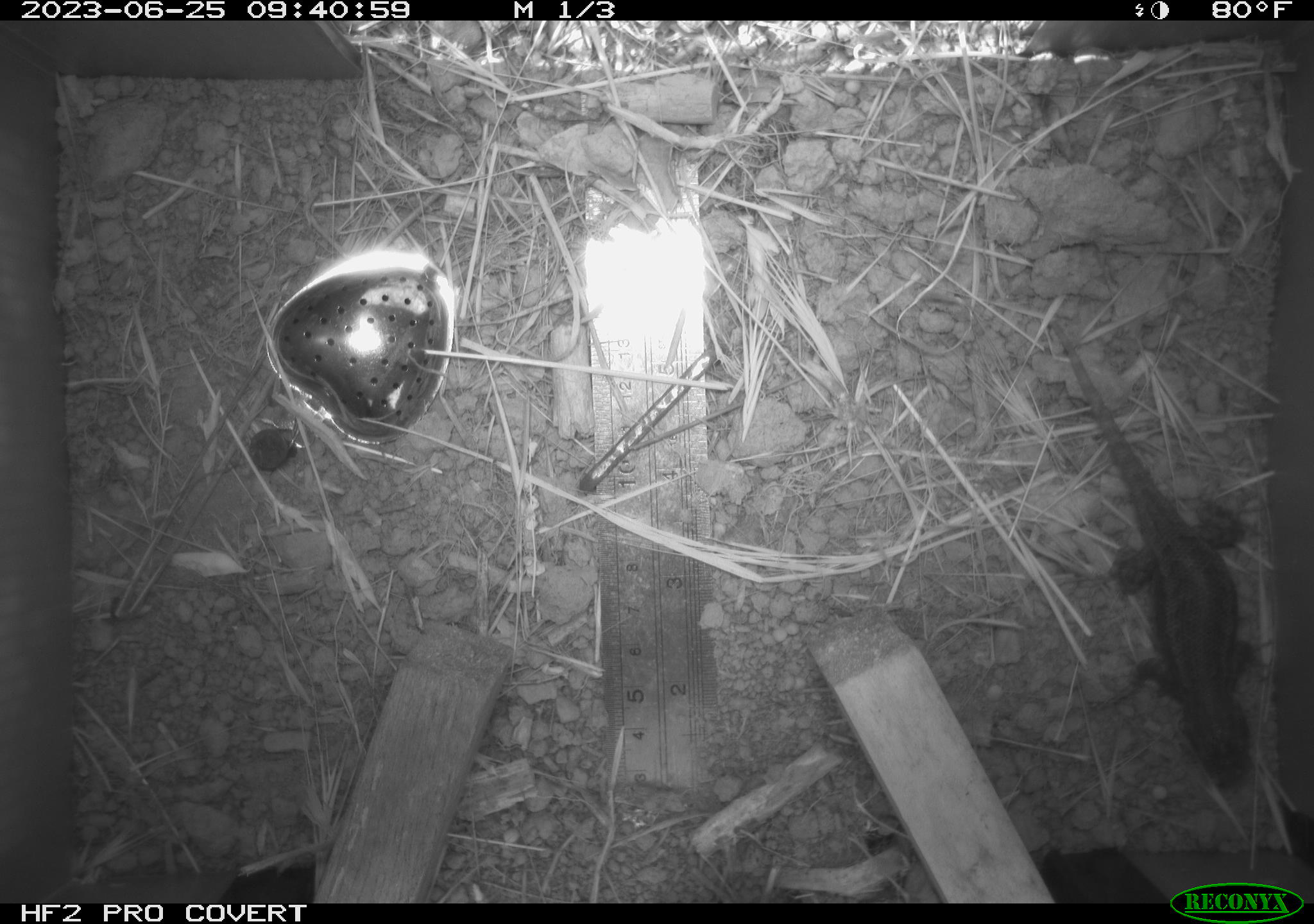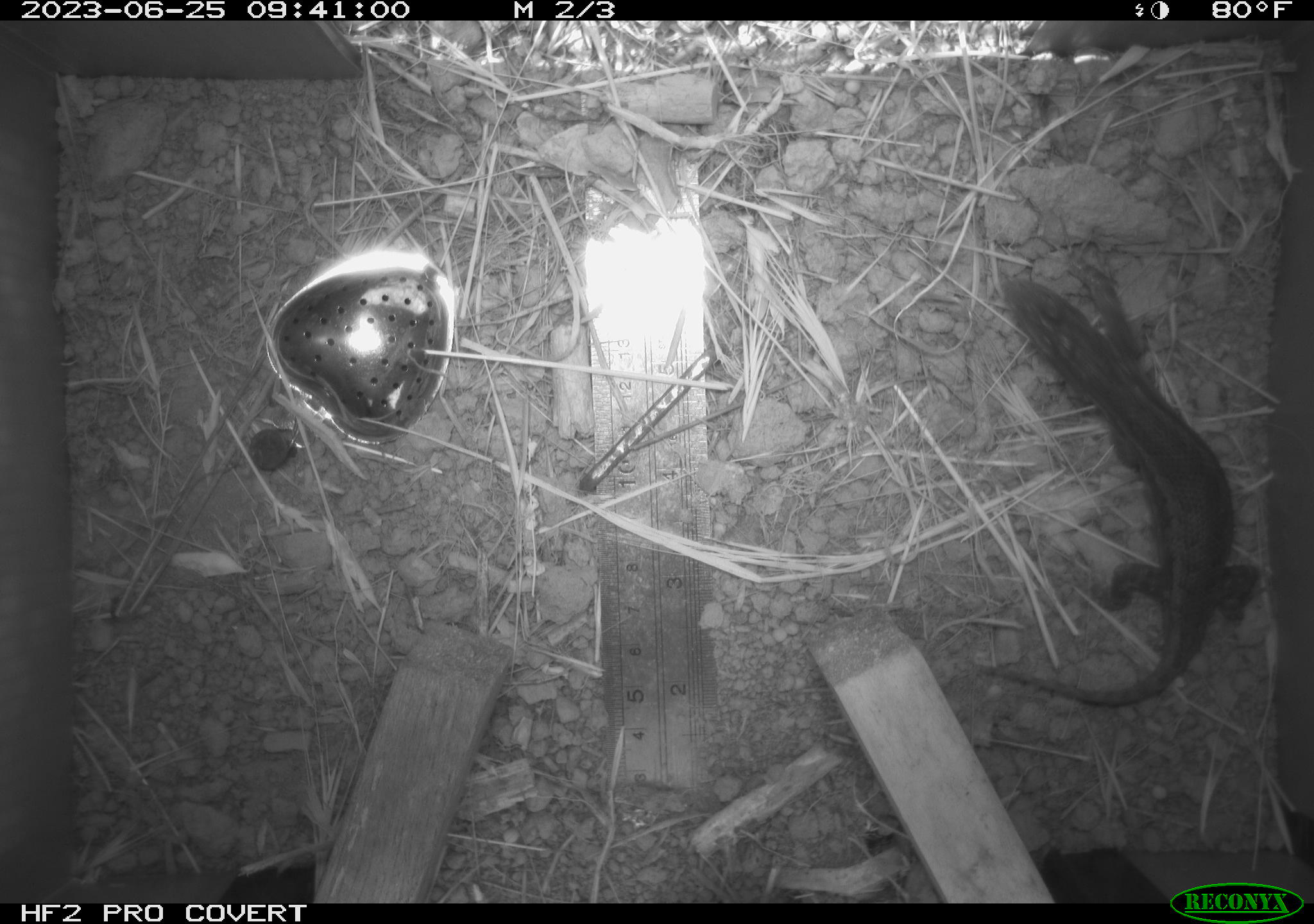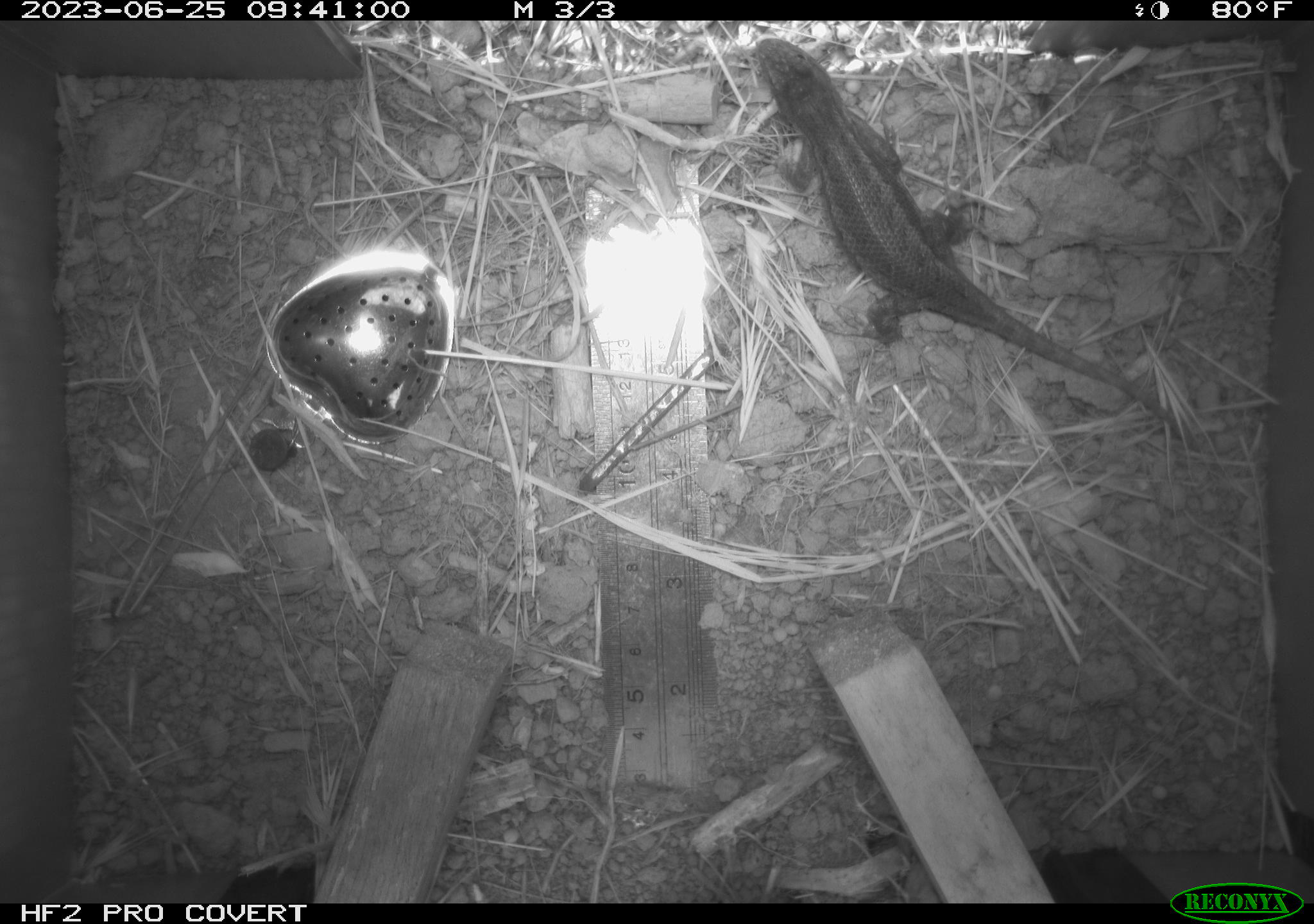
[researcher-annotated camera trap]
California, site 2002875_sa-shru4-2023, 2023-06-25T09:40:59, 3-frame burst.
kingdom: Animalia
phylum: Chordata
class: Reptilia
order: Squamata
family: Phrynosomatidae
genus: Sceloporus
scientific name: Sceloporus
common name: spiny lizards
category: sceloporus species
Sceloporus species (spiny lizards) (Sceloporus).